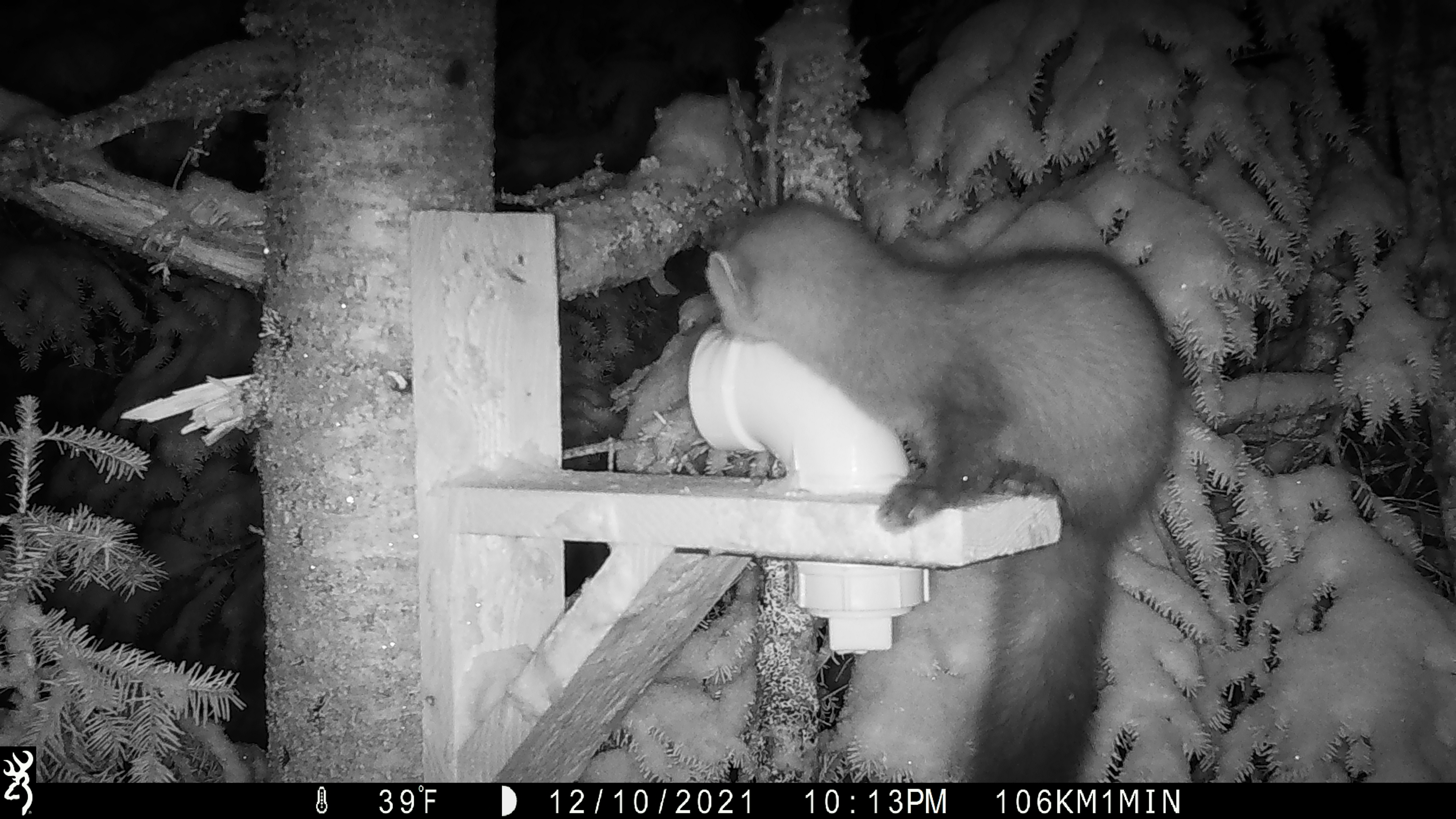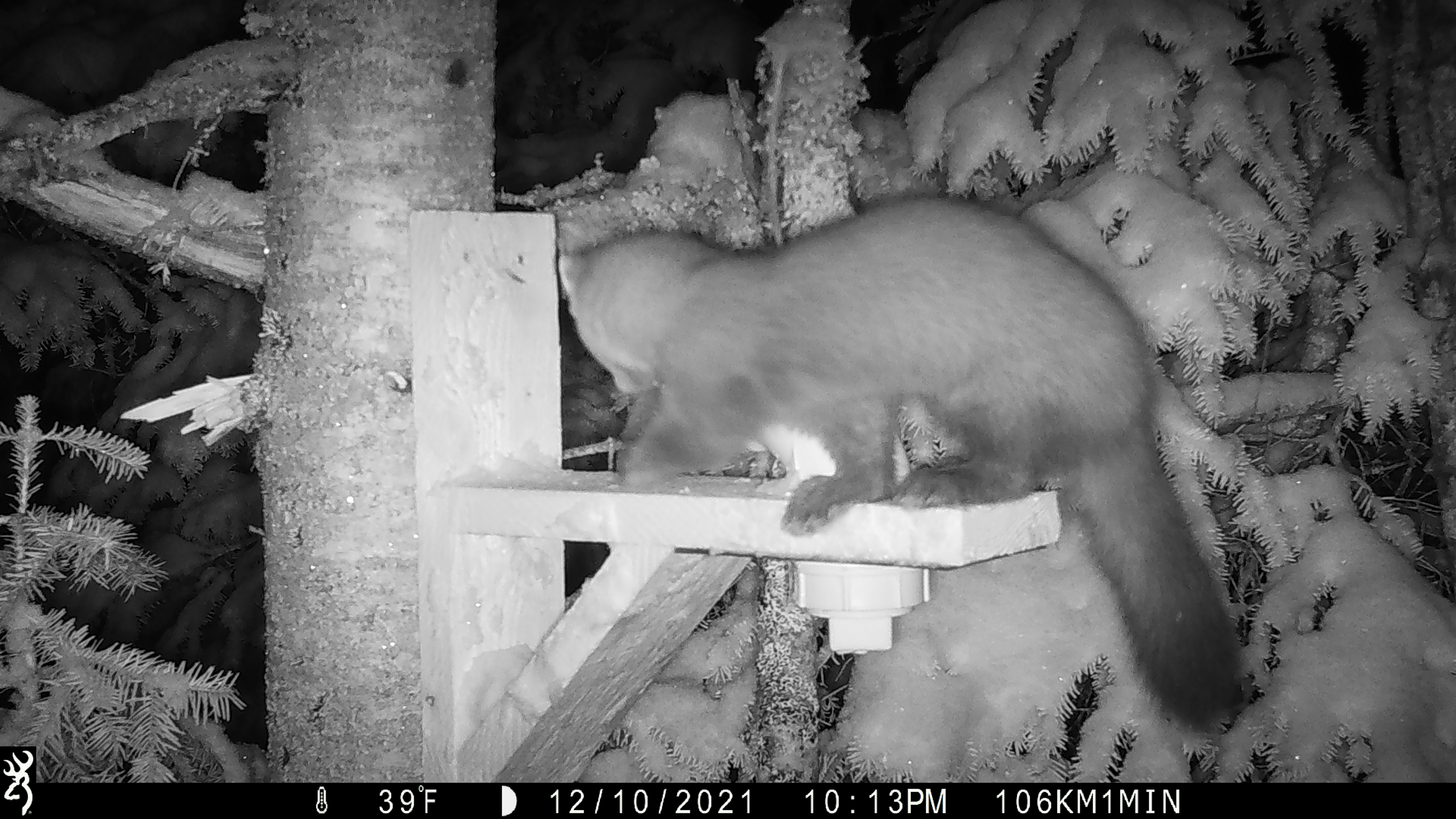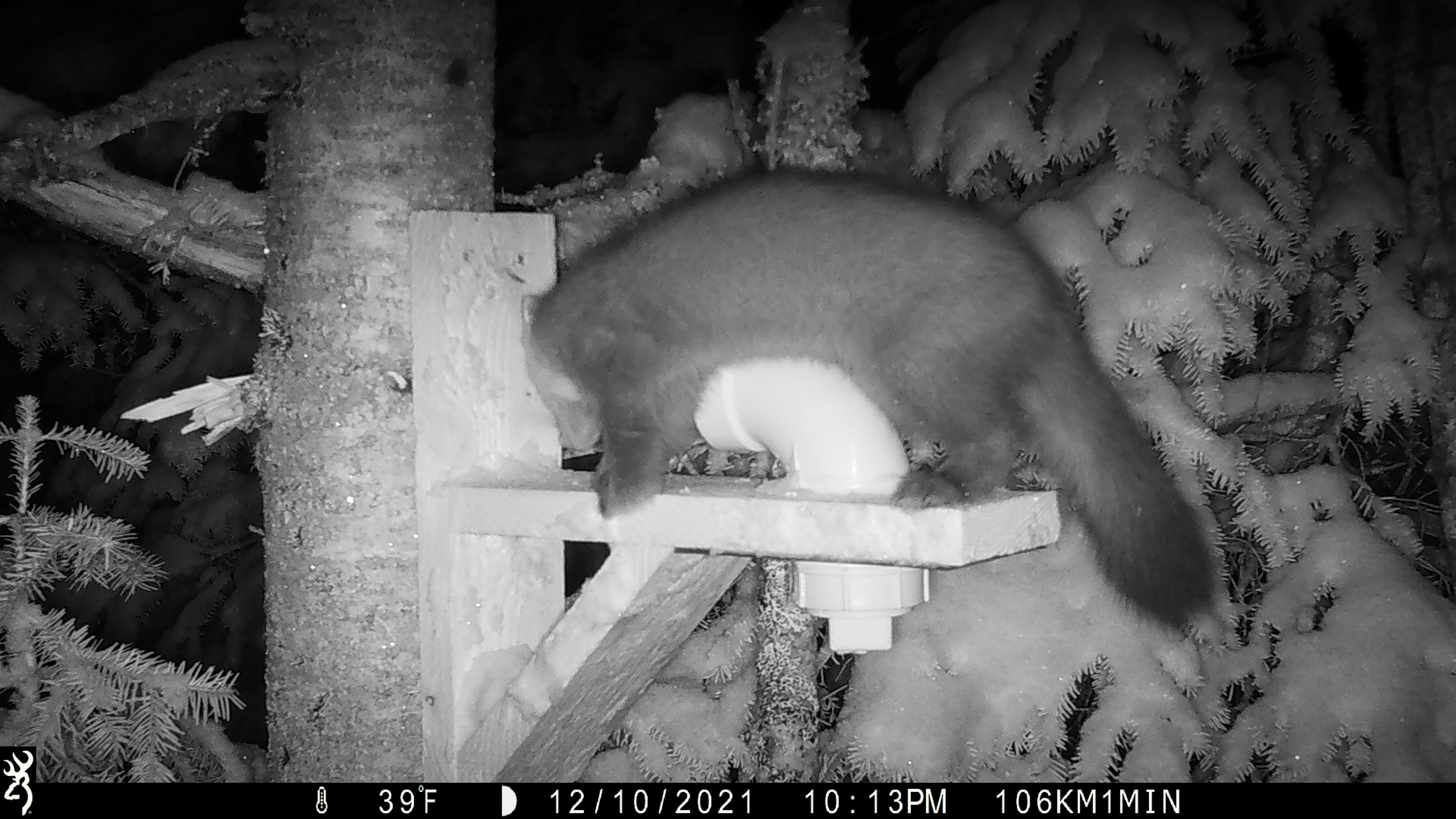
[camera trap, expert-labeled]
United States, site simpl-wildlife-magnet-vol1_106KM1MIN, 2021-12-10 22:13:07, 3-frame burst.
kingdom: Animalia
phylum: Chordata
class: Mammalia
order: Carnivora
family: Mustelidae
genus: Martes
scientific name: Martes americana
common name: american marten